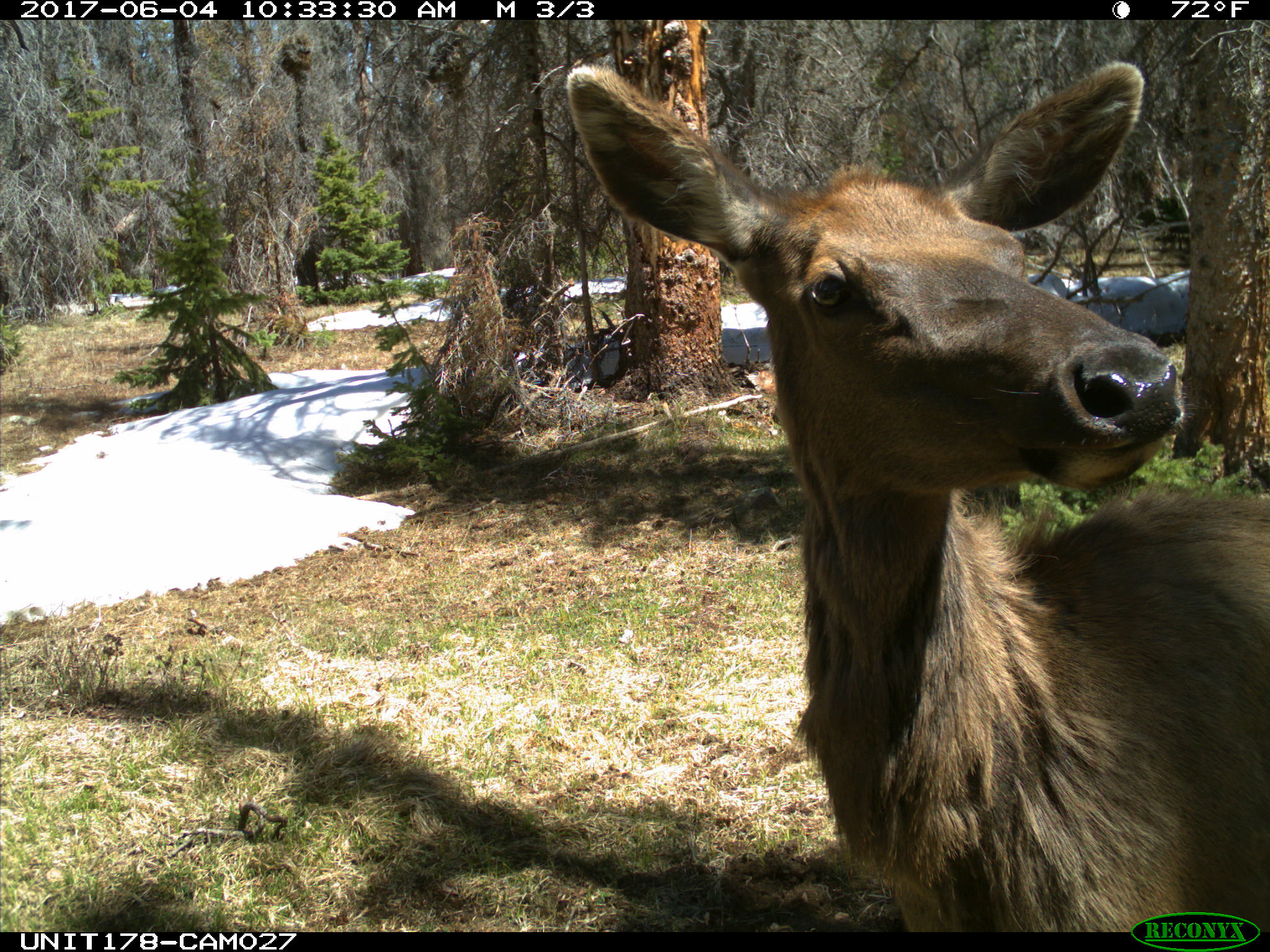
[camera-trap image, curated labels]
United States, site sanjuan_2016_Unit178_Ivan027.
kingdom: Animalia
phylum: Chordata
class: Mammalia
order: Artiodactyla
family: Cervidae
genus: Cervus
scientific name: Cervus elaphus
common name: red deer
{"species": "Cervus elaphus (red deer)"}